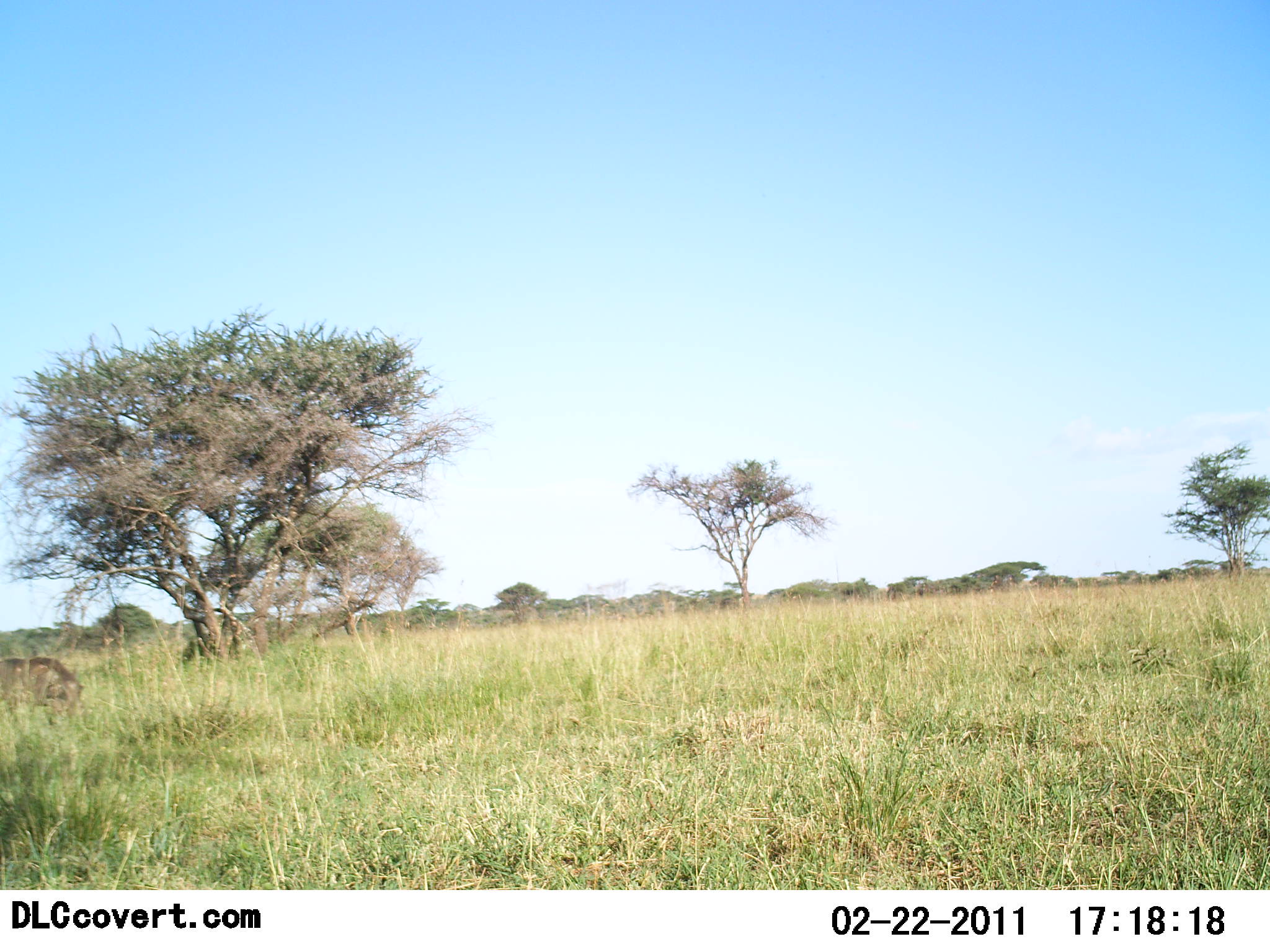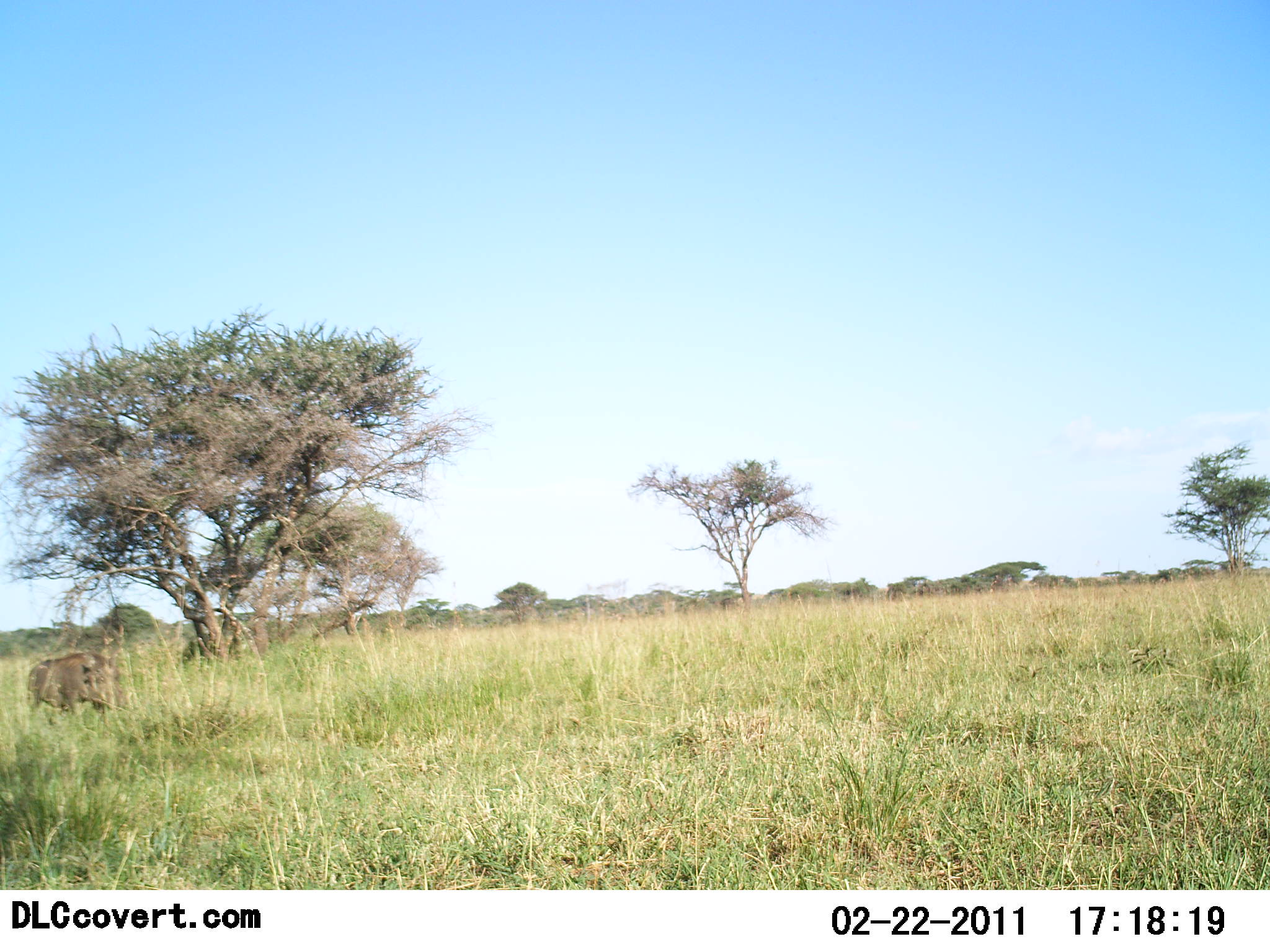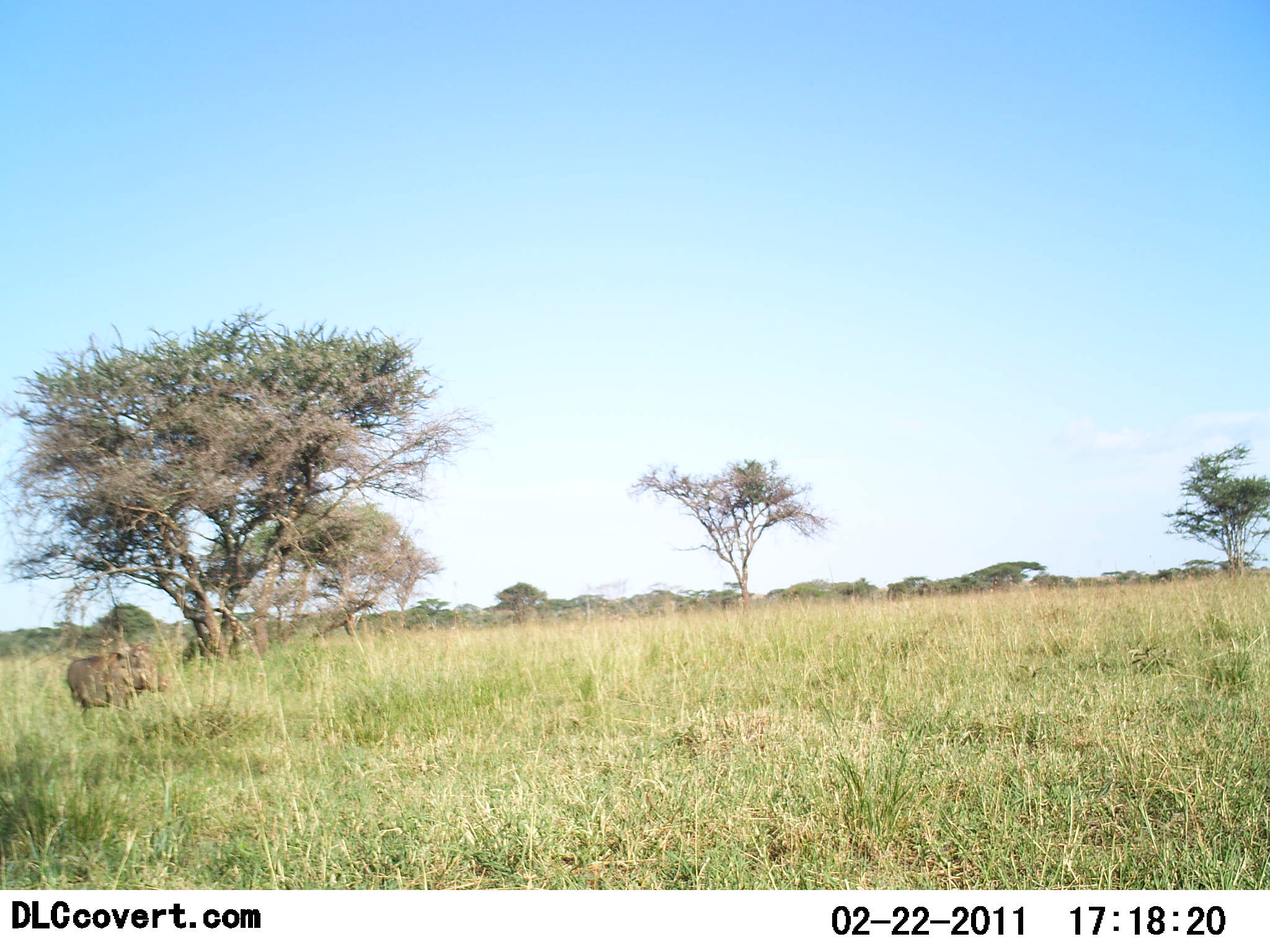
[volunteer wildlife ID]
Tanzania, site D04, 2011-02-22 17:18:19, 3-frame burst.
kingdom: Animalia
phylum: Chordata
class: Mammalia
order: Artiodactyla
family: Suidae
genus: Phacochoerus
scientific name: Phacochoerus africanus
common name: warthog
Warthog (Phacochoerus africanus), count 1. Behavior (volunteer vote fractions): standing 8%, resting 0%, moving 100%, interacting 0%. Young present (vote fraction): 0%. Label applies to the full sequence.